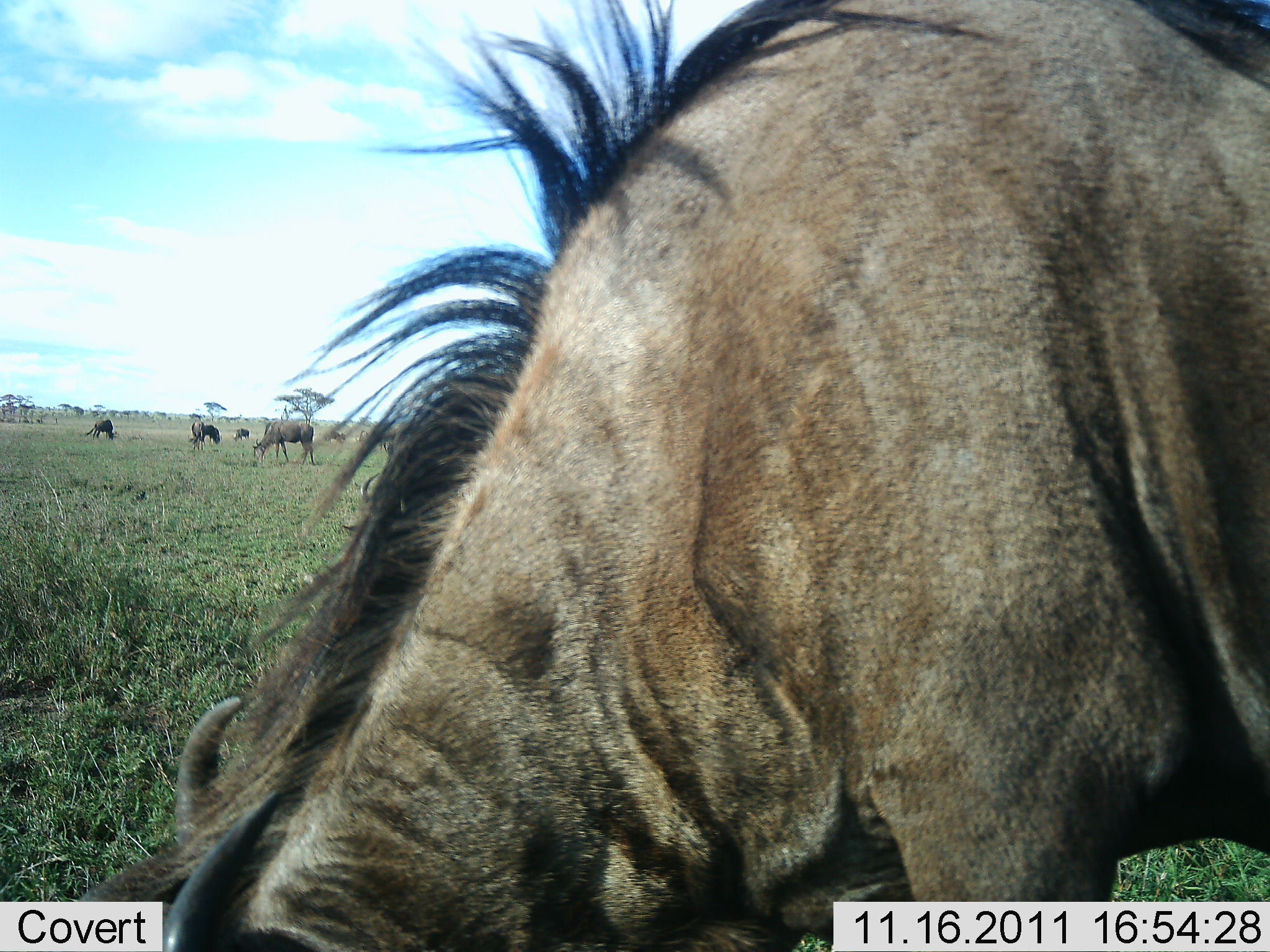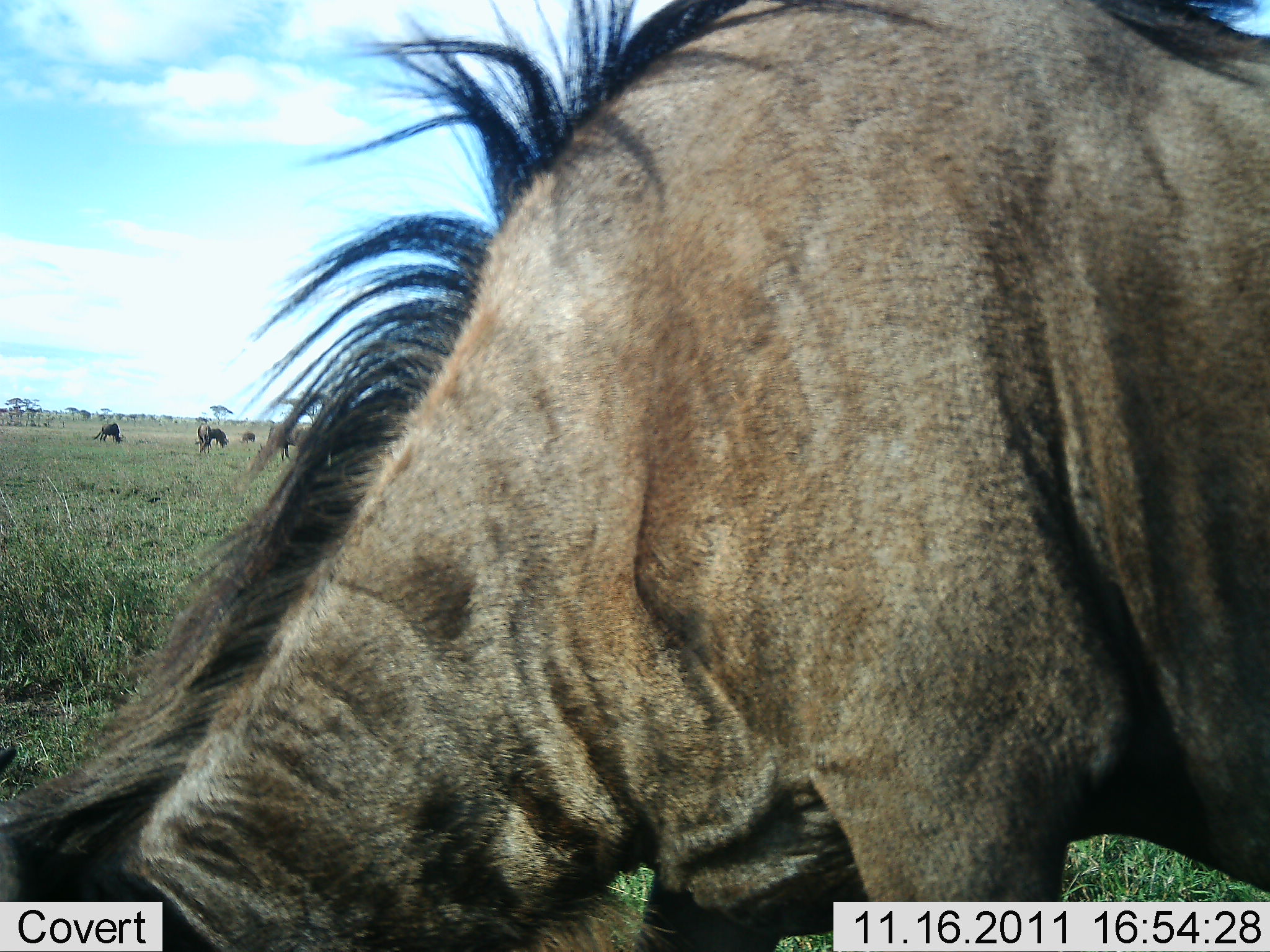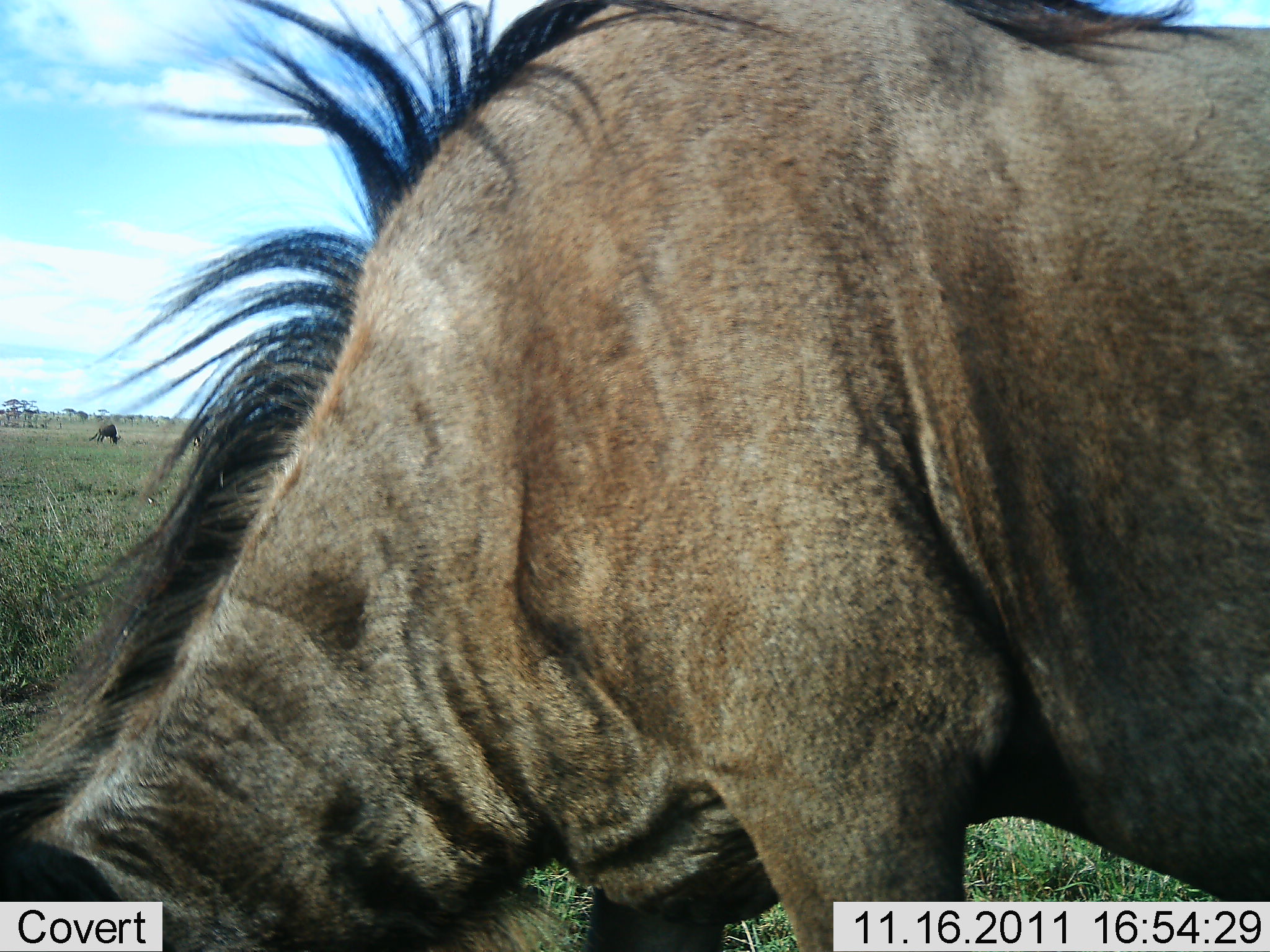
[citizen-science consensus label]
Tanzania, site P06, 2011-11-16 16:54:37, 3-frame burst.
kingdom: Animalia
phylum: Chordata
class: Mammalia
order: Artiodactyla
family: Bovidae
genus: Connochaetes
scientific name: Connochaetes taurinus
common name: blue wildebeest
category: wildebeest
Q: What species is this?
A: Wildebeest (blue wildebeest) (Connochaetes taurinus).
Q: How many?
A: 4.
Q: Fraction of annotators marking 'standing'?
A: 8%.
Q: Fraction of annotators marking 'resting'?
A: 0%.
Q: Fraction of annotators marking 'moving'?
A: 0%.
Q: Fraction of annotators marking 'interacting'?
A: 0%.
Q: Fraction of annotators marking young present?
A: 0%.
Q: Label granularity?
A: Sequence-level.